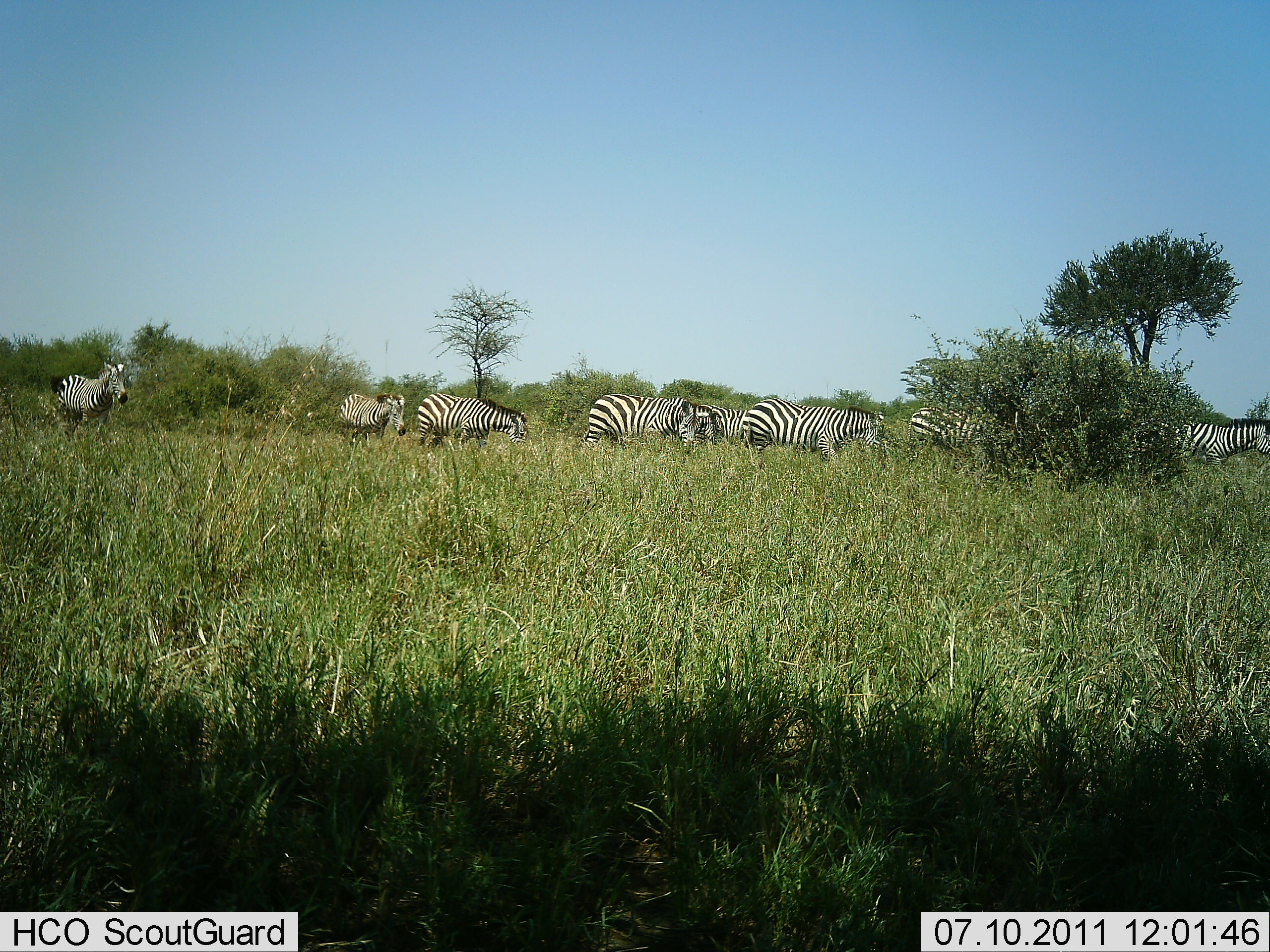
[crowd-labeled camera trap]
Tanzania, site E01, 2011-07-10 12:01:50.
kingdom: Animalia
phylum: Chordata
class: Mammalia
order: Perissodactyla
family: Equidae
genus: Equus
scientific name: Equus quagga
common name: plains zebra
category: zebra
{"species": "zebra (plains zebra) (Equus quagga)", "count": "8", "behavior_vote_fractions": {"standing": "27%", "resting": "0%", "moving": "91%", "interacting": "0%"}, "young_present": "0%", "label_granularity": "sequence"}